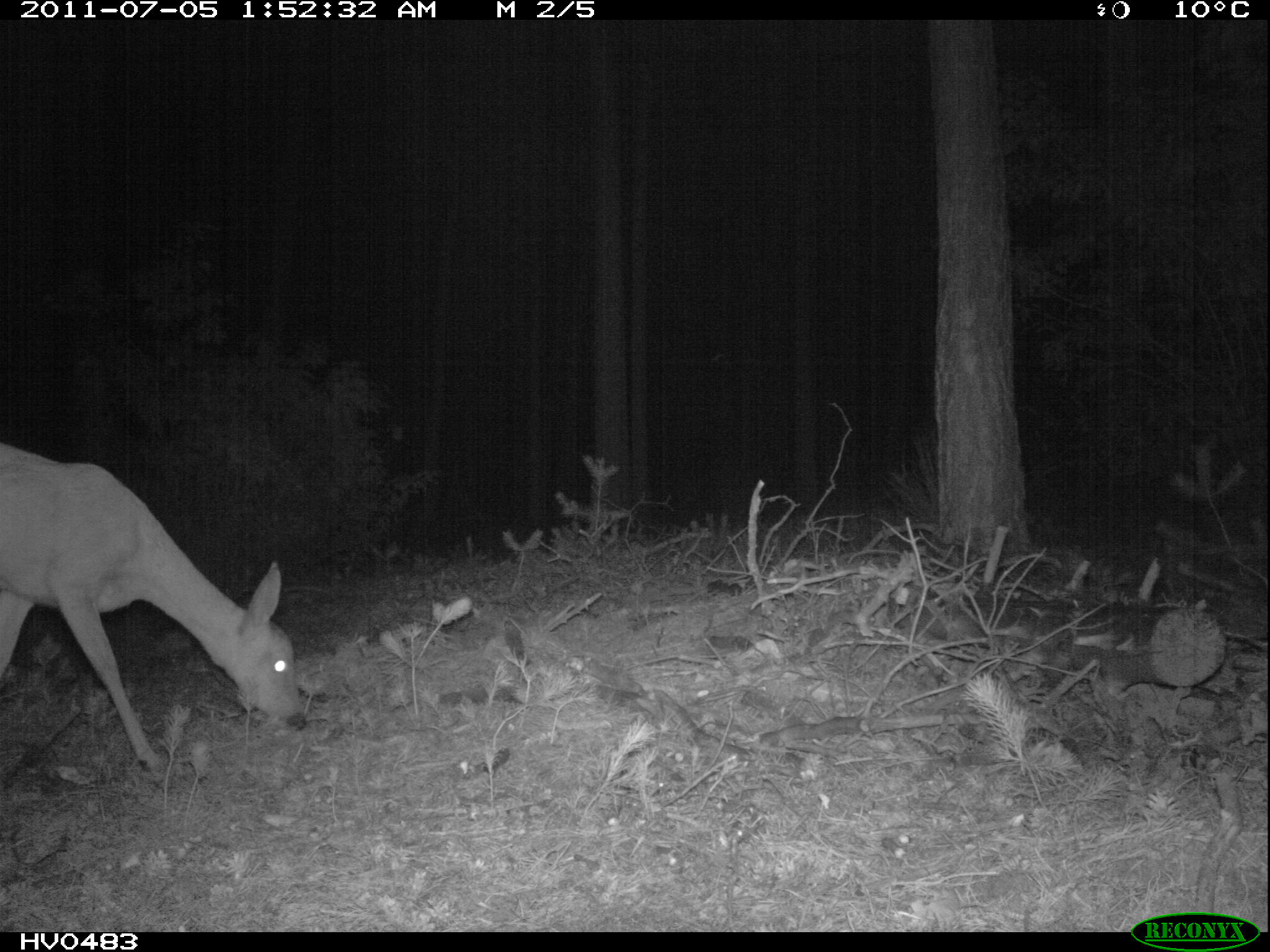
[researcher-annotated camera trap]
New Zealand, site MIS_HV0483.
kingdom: Animalia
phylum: Chordata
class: Mammalia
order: Artiodactyla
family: Cervidae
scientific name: Cervidae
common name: deer